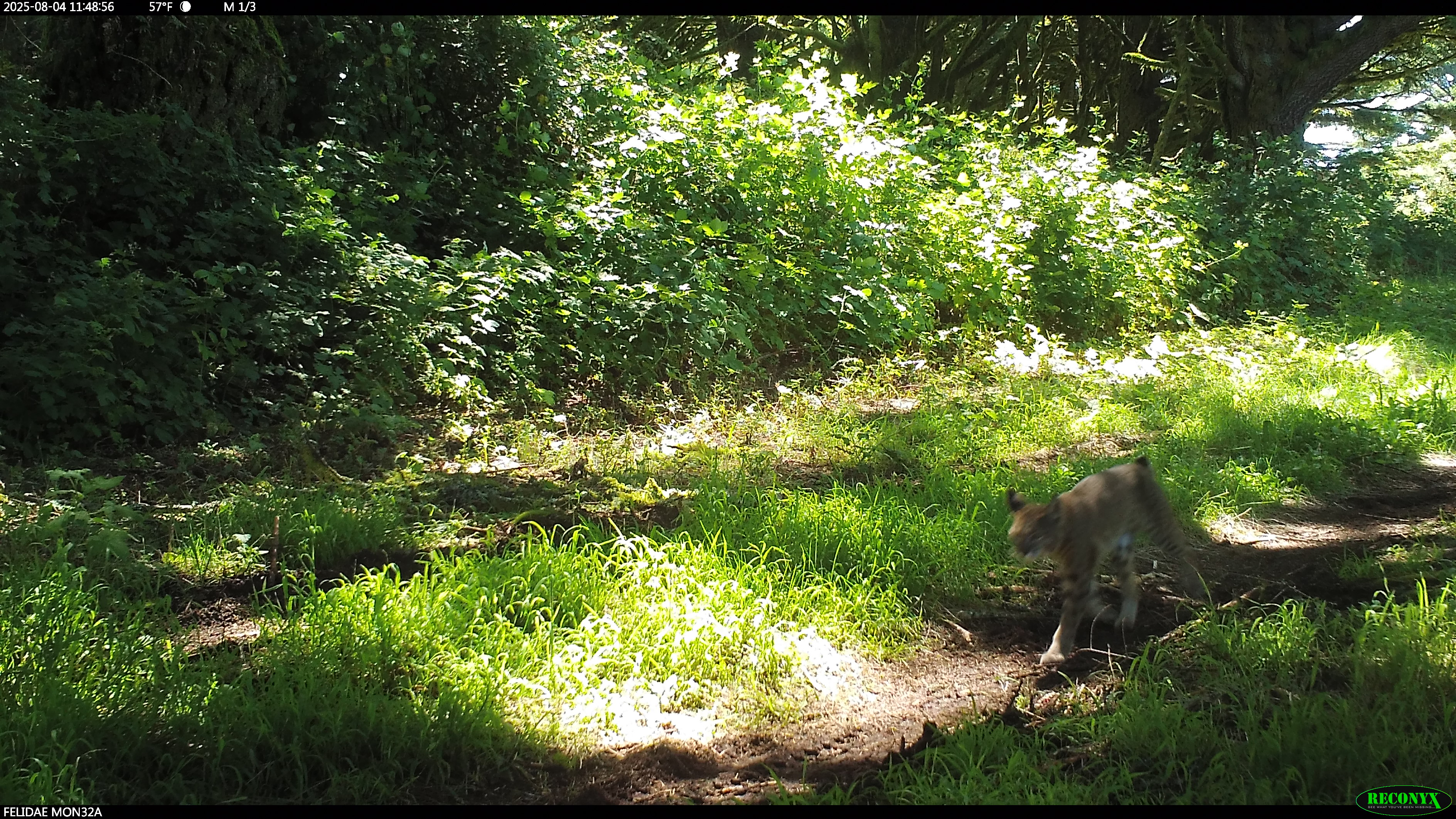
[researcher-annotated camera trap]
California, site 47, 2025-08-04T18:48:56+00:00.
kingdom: Animalia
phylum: Chordata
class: Mammalia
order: Carnivora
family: Felidae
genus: Lynx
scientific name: Lynx rufus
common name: bobcat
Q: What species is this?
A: Bobcat (Lynx rufus).